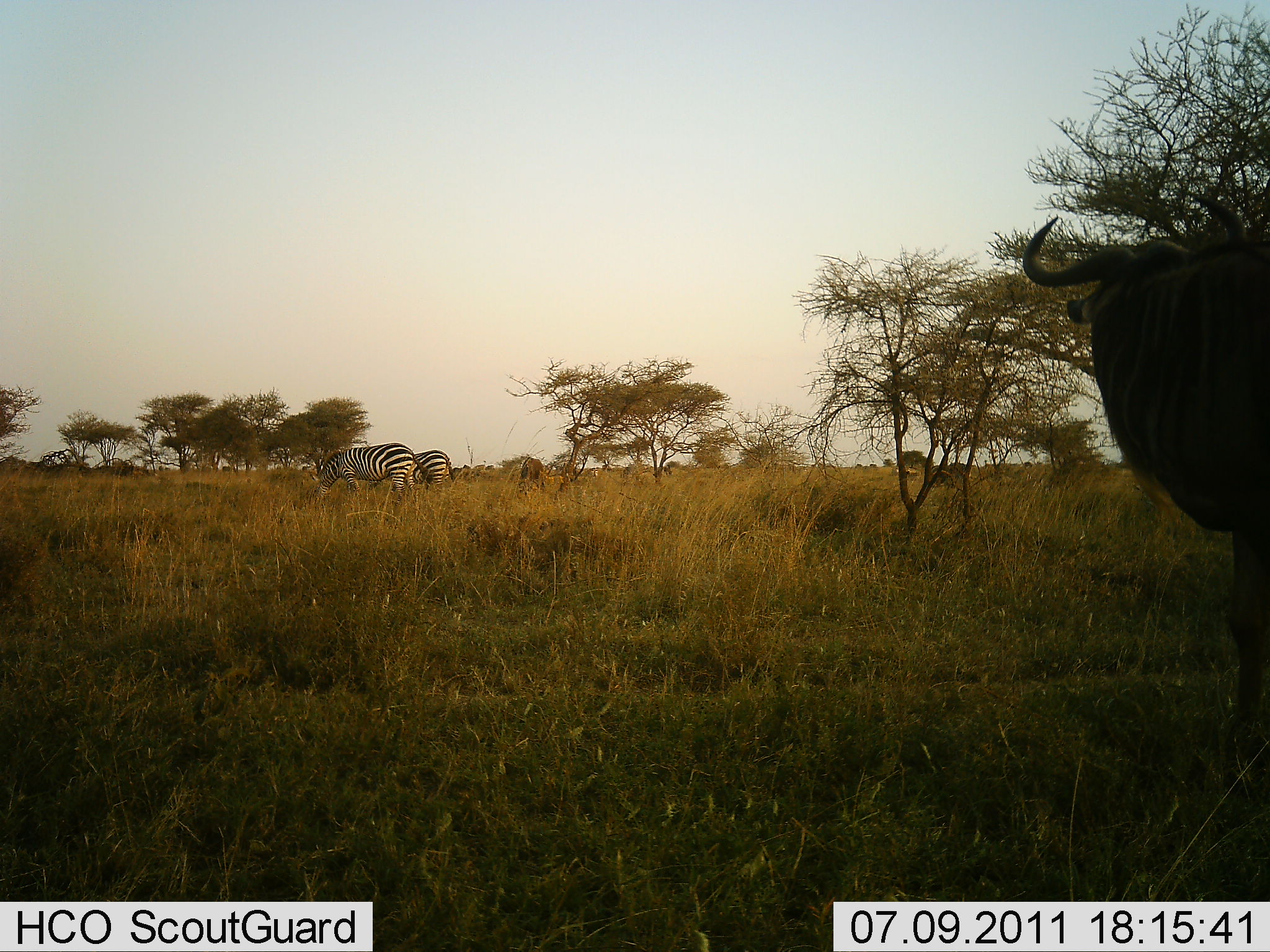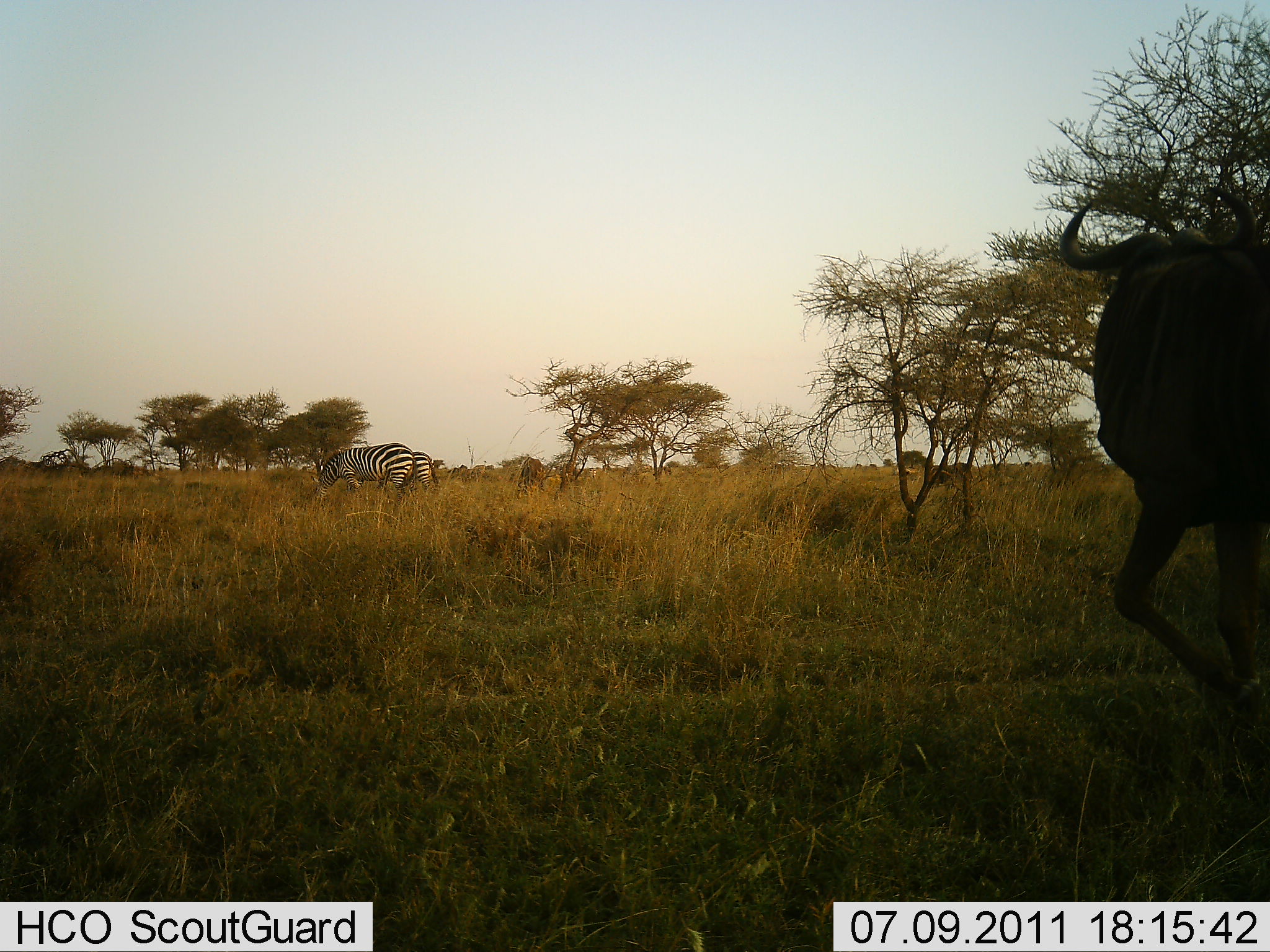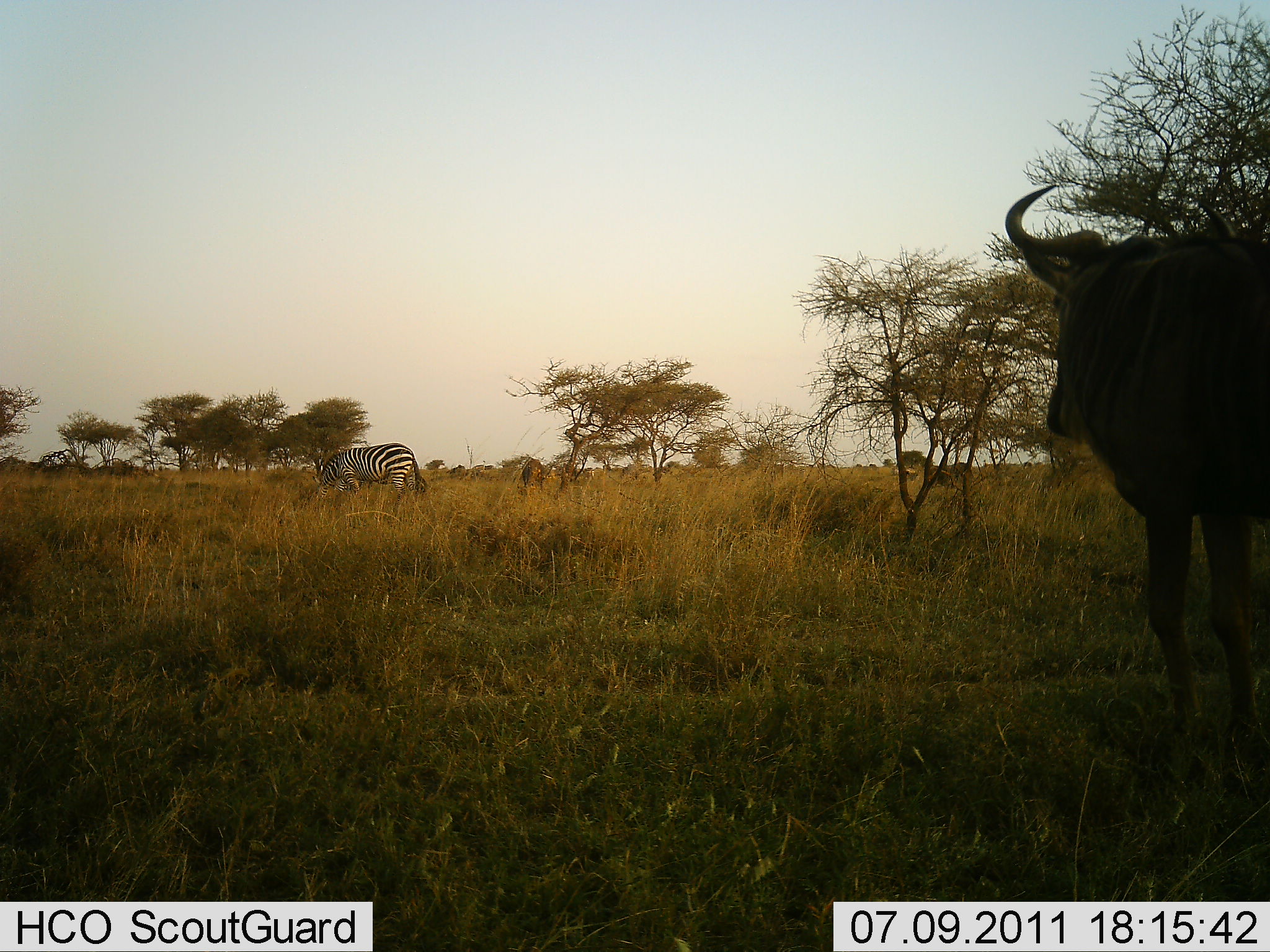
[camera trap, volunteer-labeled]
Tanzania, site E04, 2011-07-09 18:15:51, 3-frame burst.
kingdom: Animalia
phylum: Chordata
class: Mammalia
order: Artiodactyla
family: Bovidae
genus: Connochaetes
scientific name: Connochaetes taurinus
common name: blue wildebeest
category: wildebeest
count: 1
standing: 30%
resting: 0%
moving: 70%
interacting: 0%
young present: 0%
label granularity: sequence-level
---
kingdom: Animalia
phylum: Chordata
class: Mammalia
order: Perissodactyla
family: Equidae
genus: Equus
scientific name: Equus quagga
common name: plains zebra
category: zebra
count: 2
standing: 57%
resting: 0%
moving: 14%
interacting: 0%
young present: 0%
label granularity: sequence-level